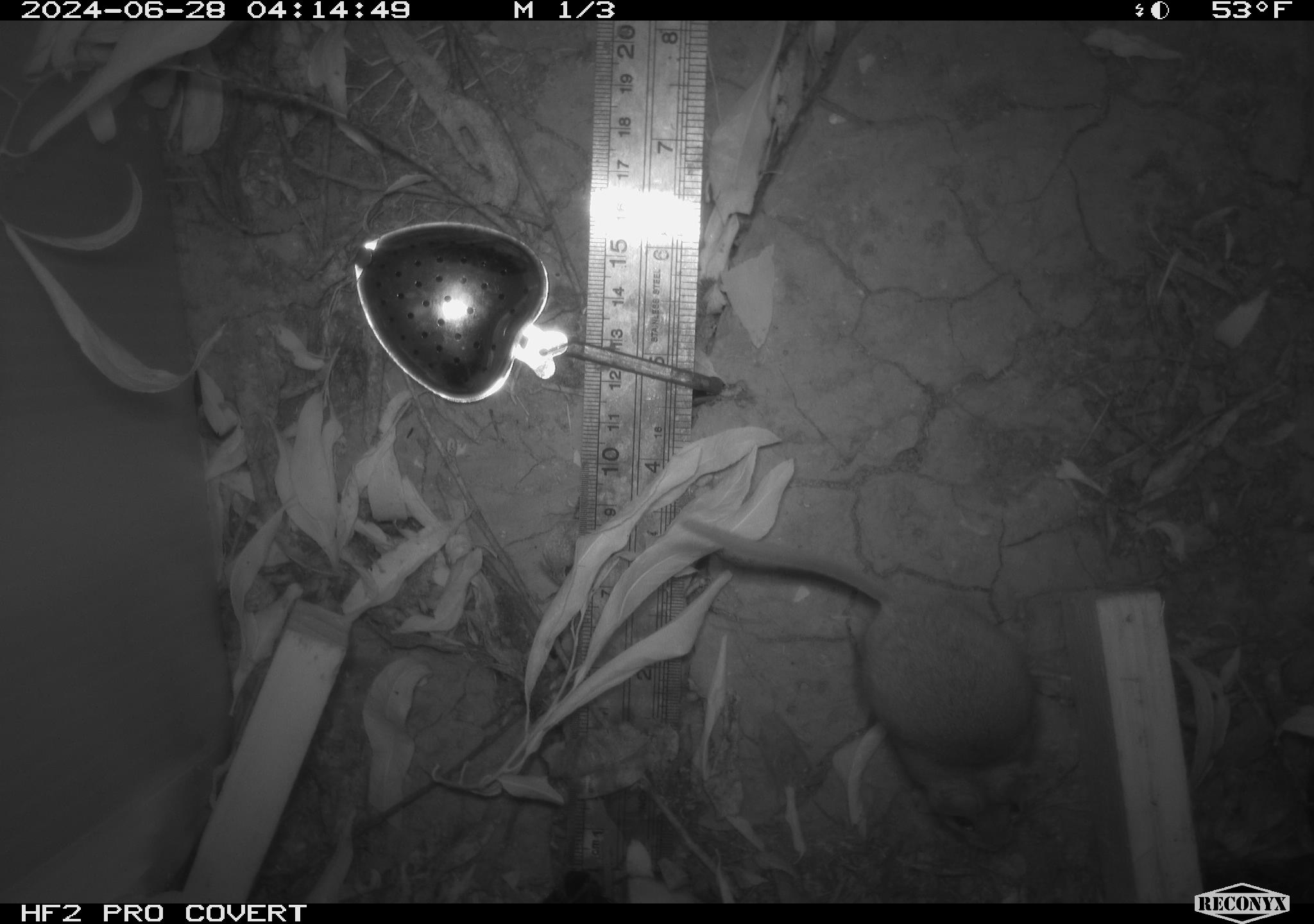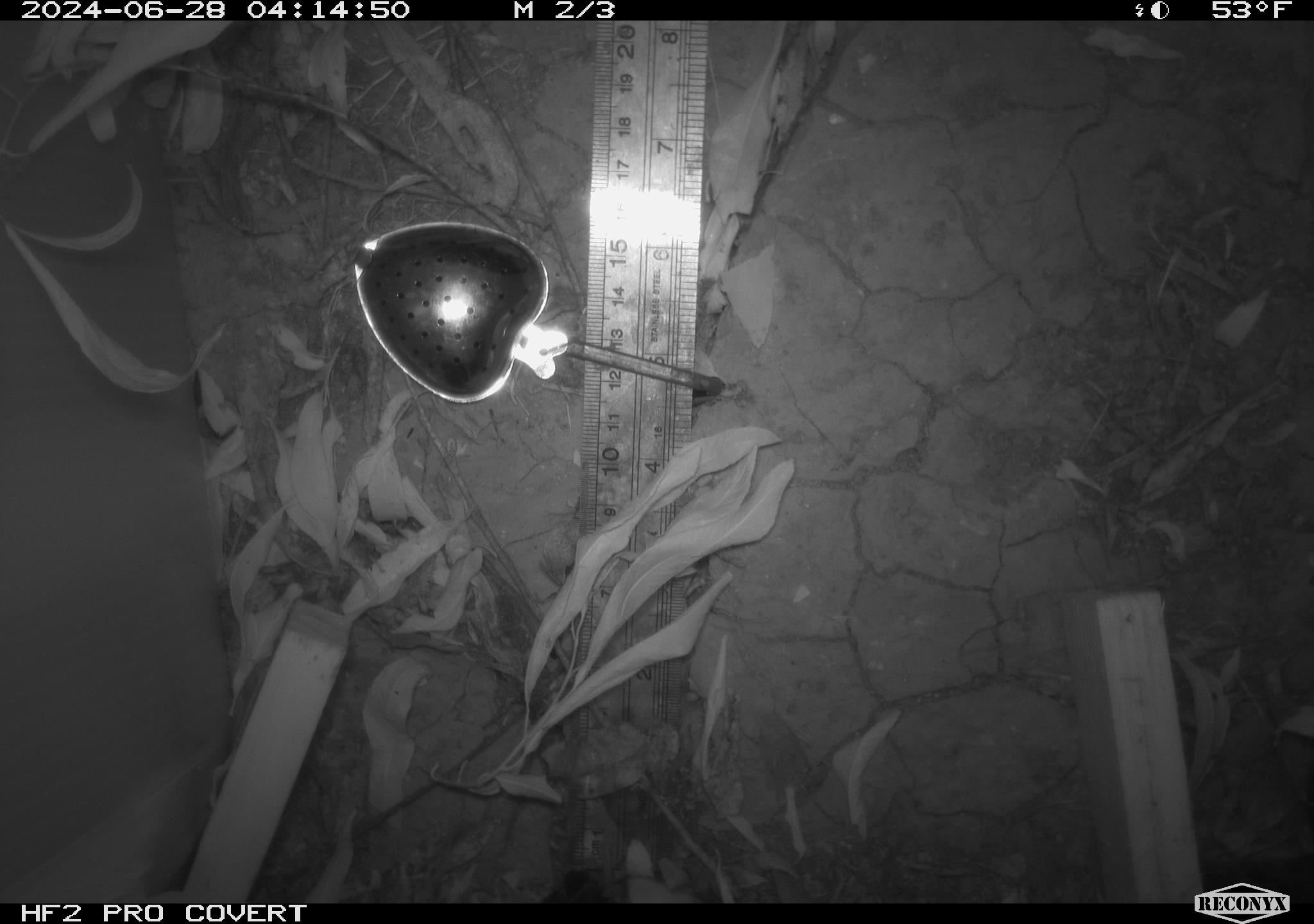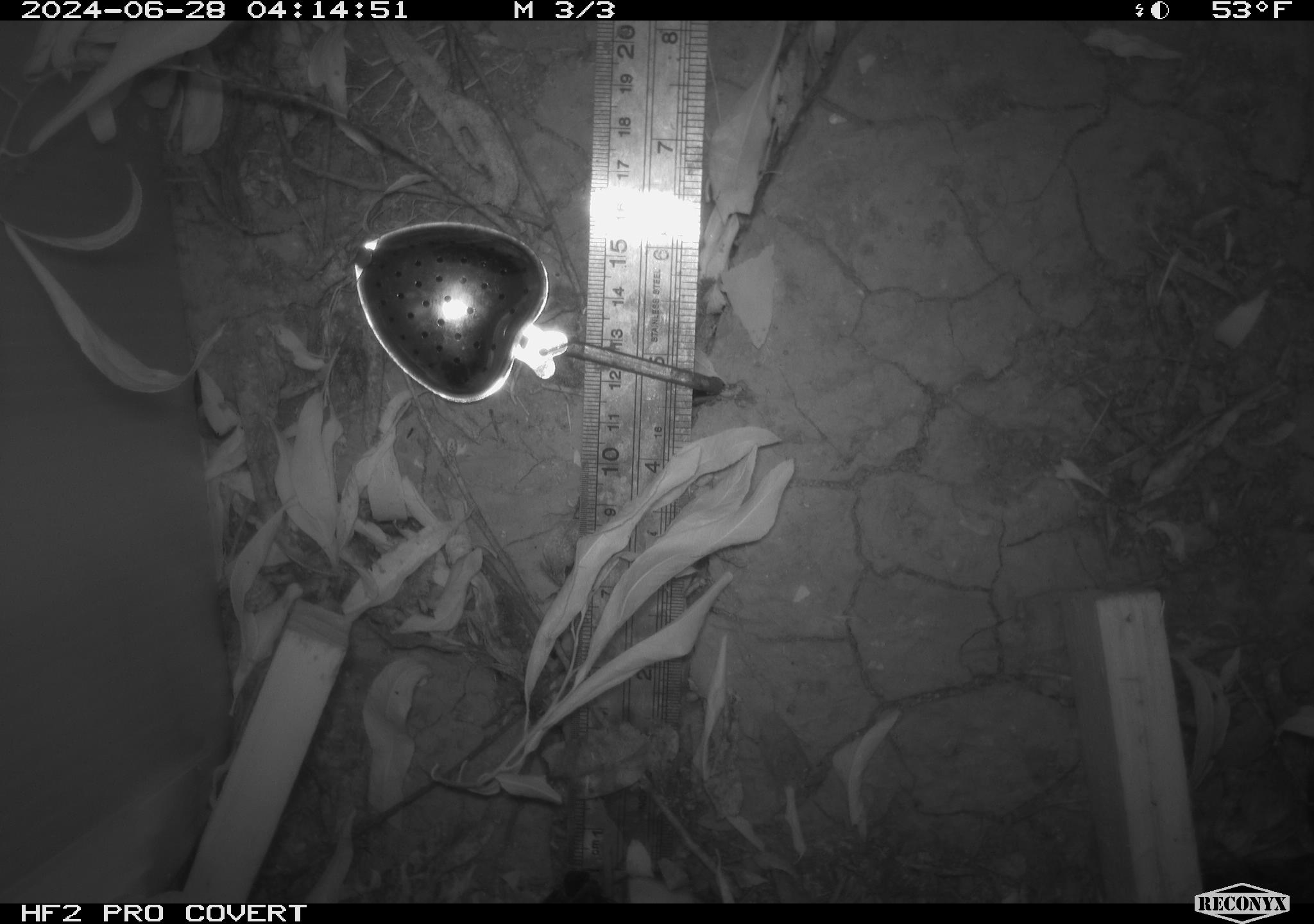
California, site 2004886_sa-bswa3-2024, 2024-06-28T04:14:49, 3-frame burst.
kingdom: Animalia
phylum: Chordata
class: Mammalia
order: Rodentia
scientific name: Rodentia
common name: mouse species